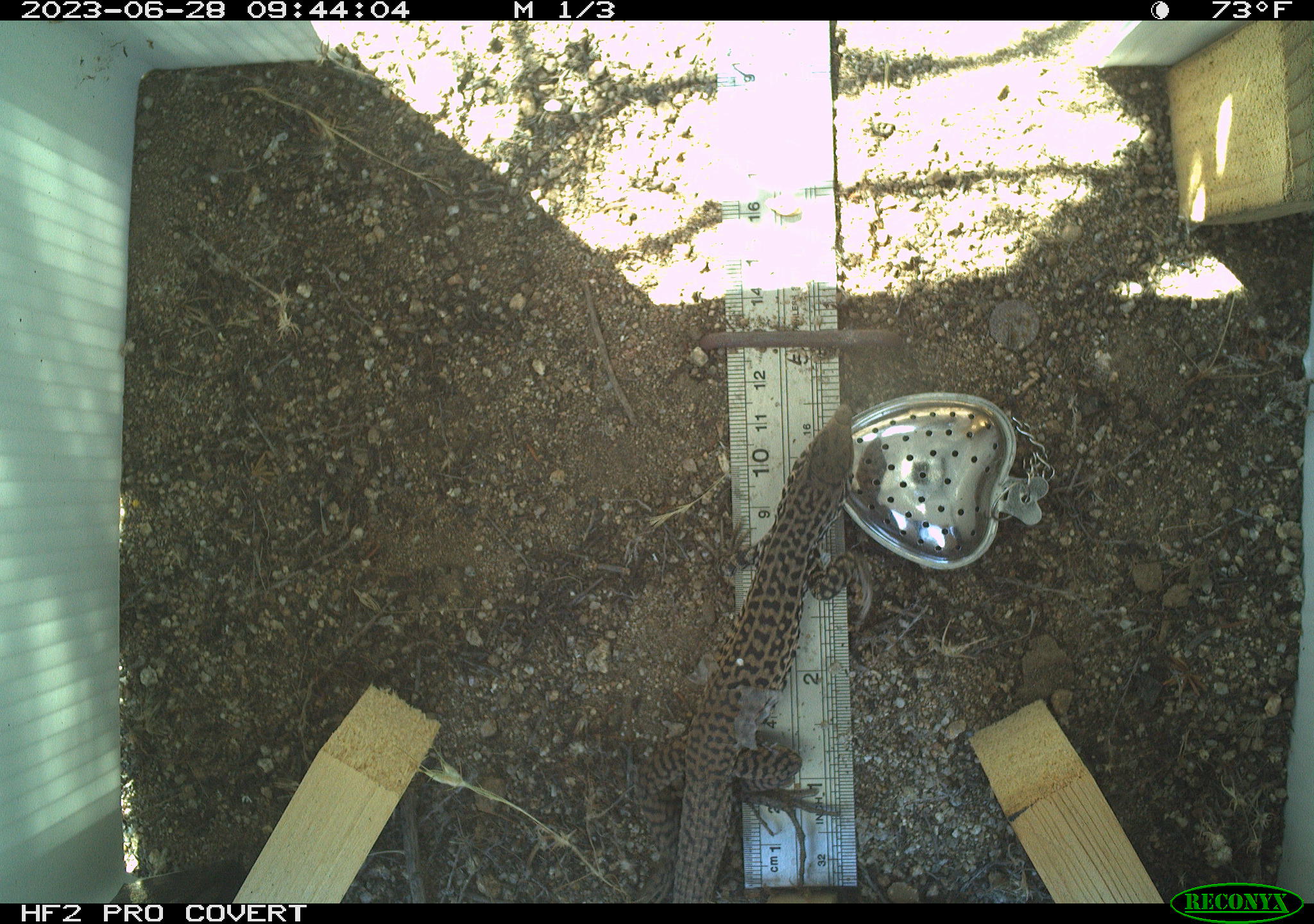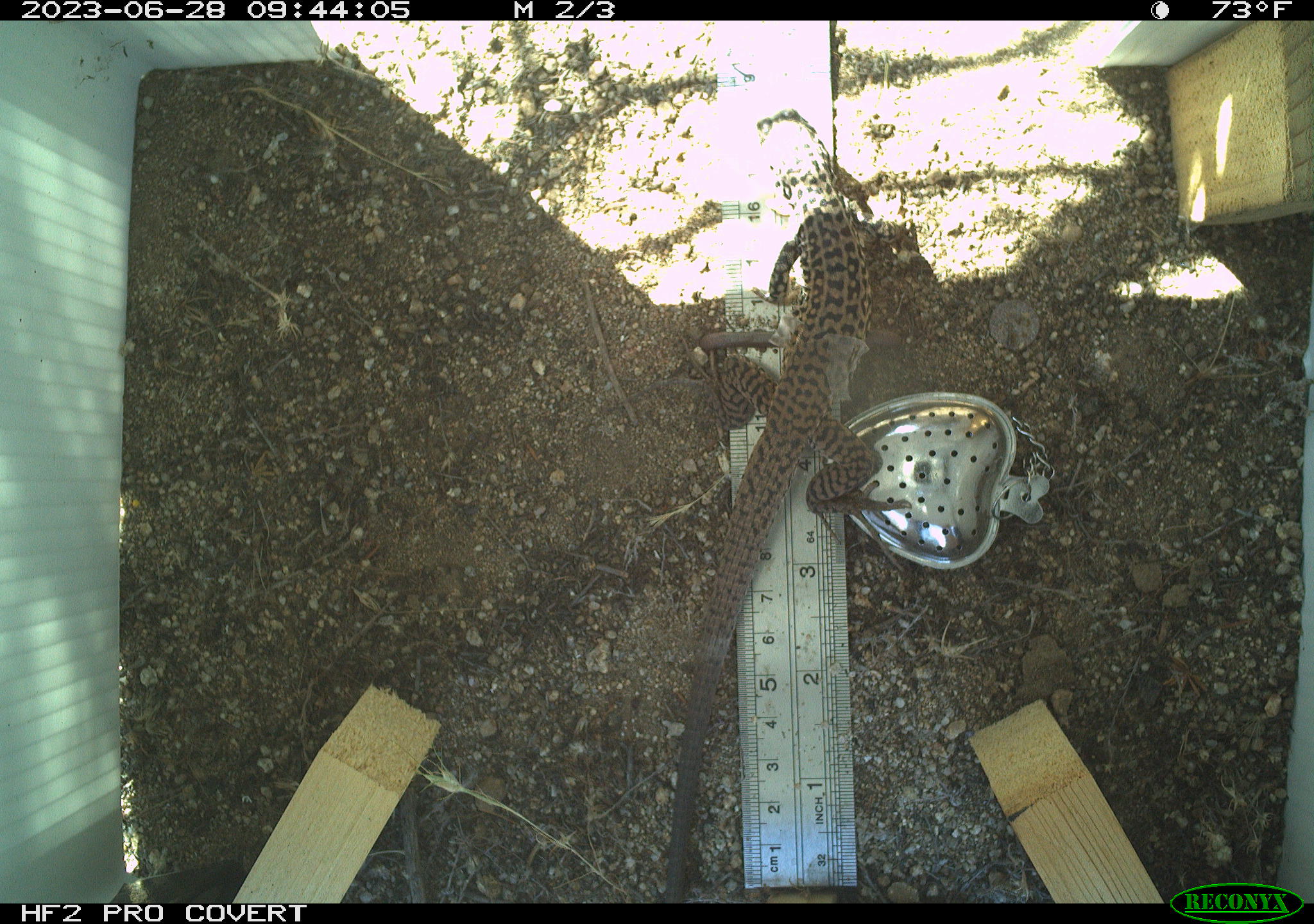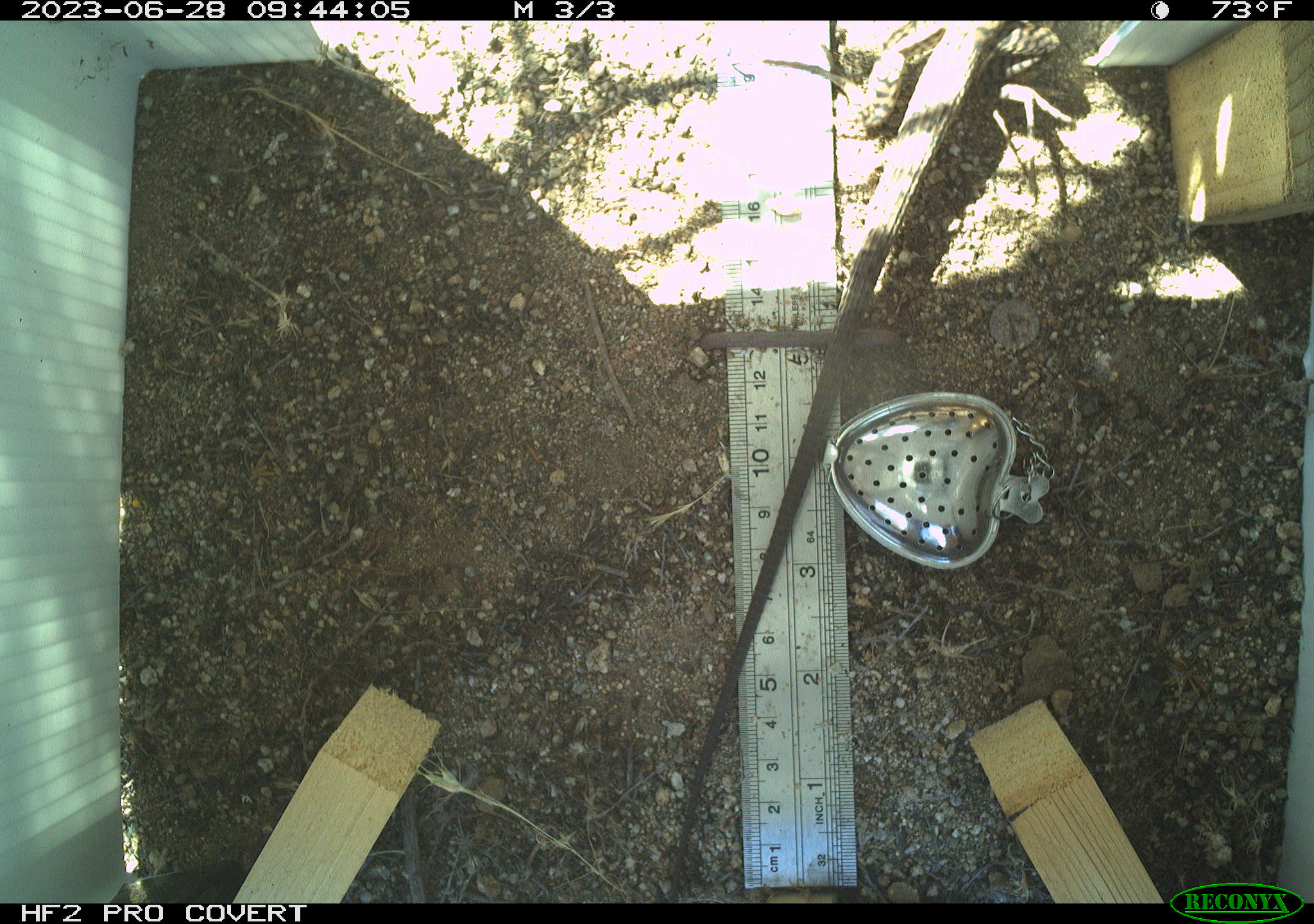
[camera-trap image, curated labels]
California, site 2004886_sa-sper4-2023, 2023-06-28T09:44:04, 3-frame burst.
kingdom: Animalia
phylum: Chordata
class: Reptilia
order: Squamata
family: Teiidae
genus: Aspidoscelis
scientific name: Aspidoscelis tigris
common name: western whiptail